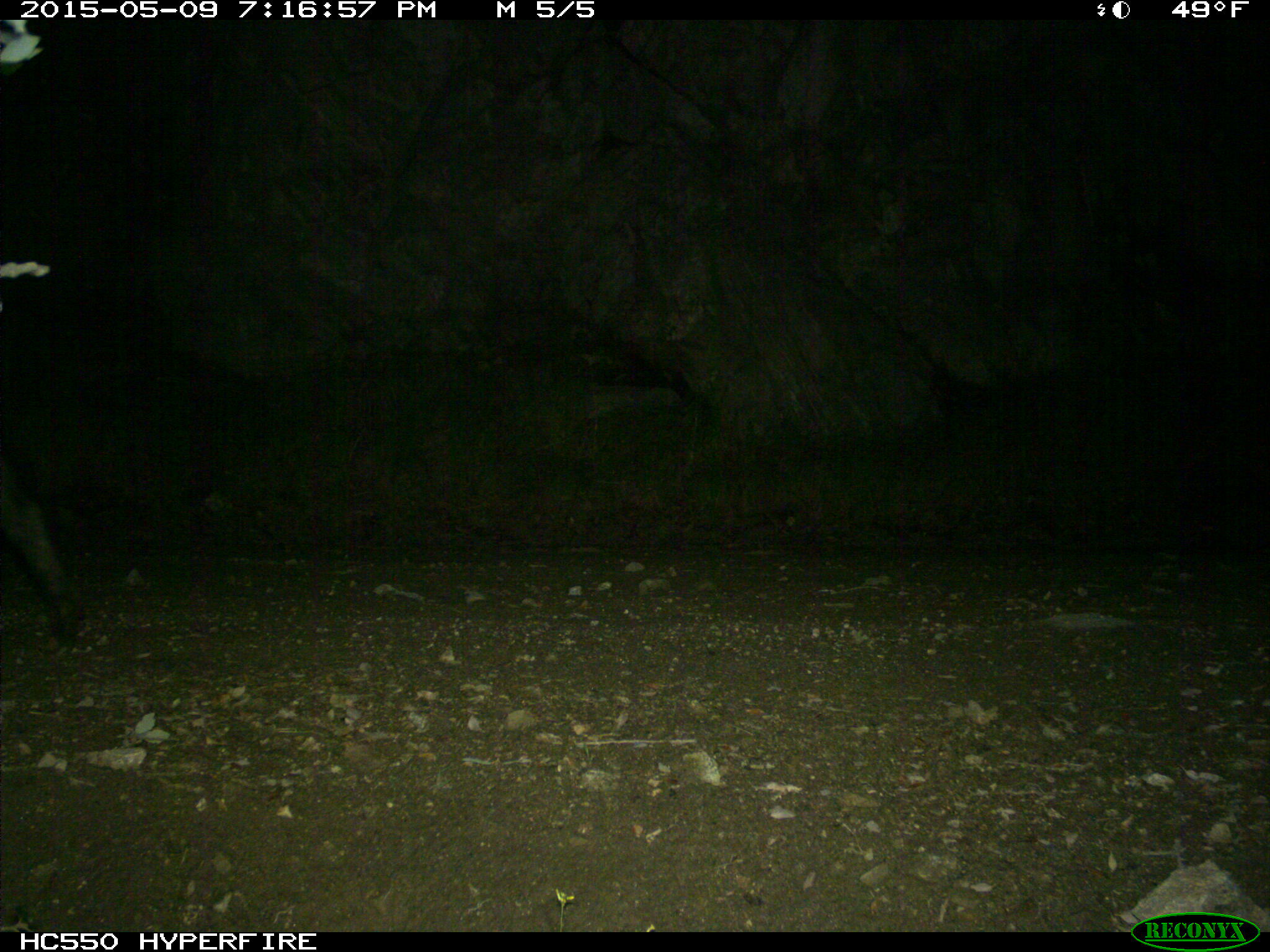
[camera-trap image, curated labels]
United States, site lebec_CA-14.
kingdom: Animalia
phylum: Chordata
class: Mammalia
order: Artiodactyla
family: Suidae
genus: Sus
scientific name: Sus scrofa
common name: wild boar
Sus scrofa (wild boar).